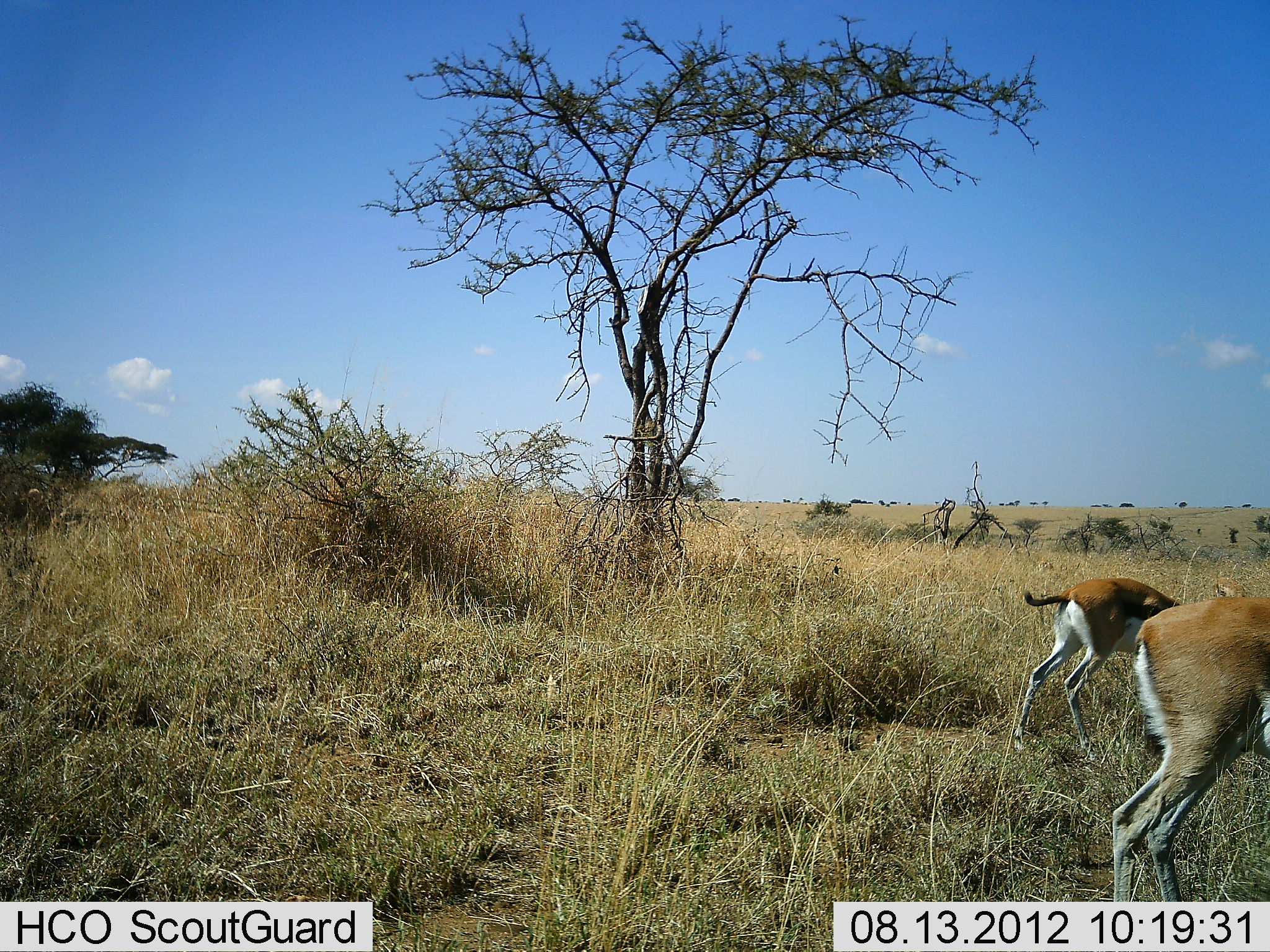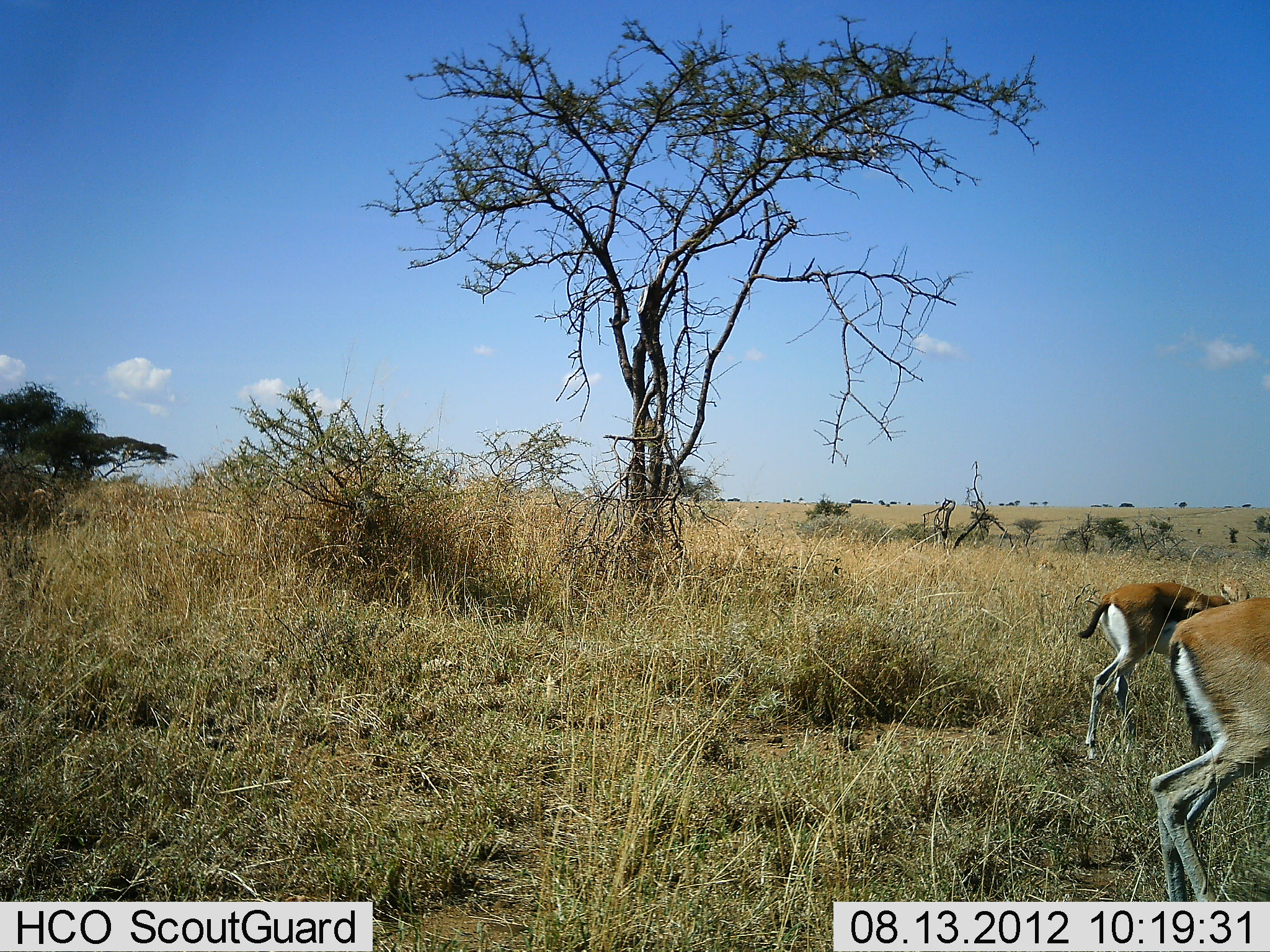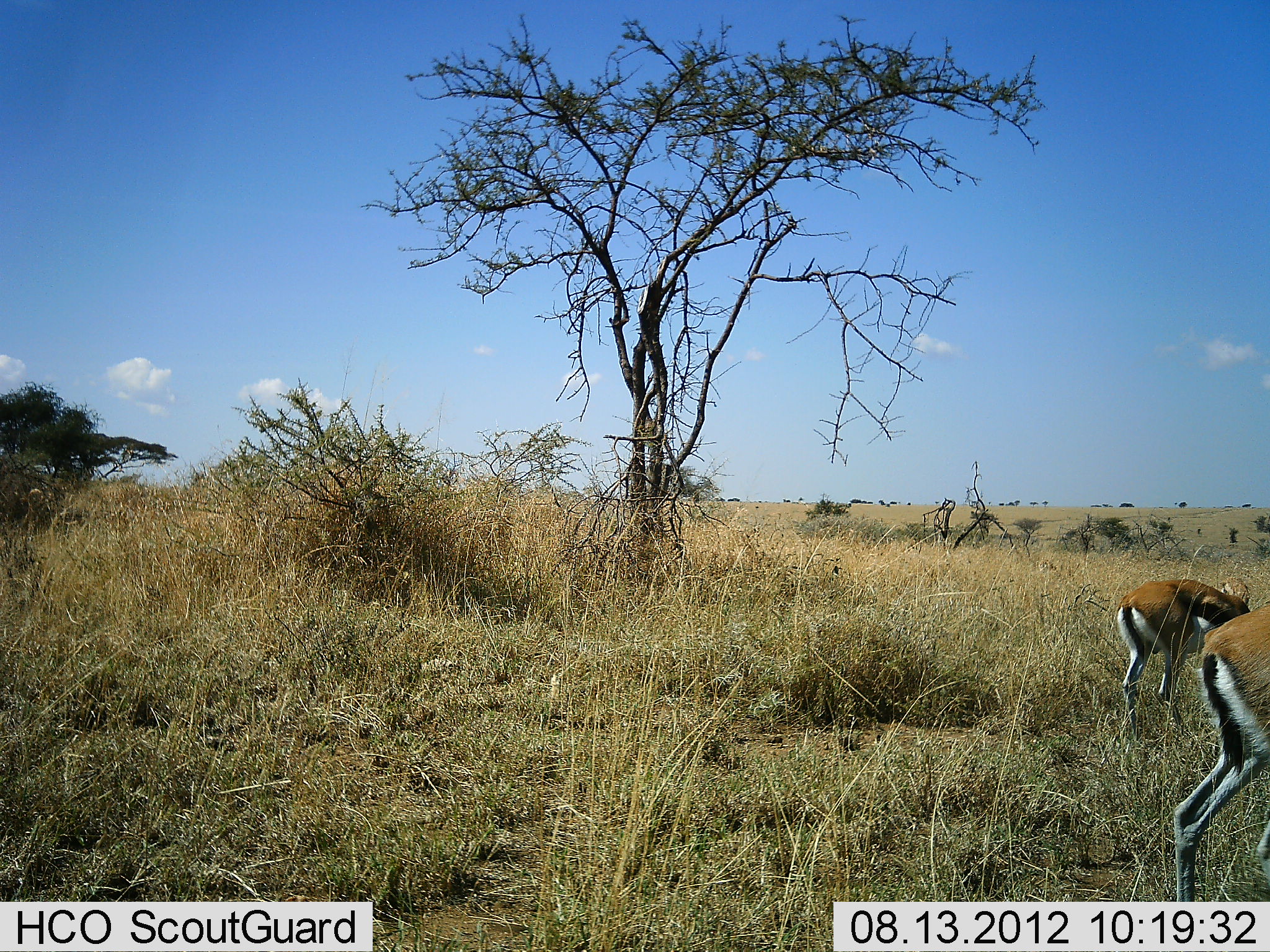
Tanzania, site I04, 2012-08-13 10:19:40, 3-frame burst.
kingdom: Animalia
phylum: Chordata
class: Mammalia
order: Artiodactyla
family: Bovidae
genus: Eudorcas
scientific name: Eudorcas thomsonii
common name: thomson's gazelle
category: gazellethomsons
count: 2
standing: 10%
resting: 0%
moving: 80%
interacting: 0%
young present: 0%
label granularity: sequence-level